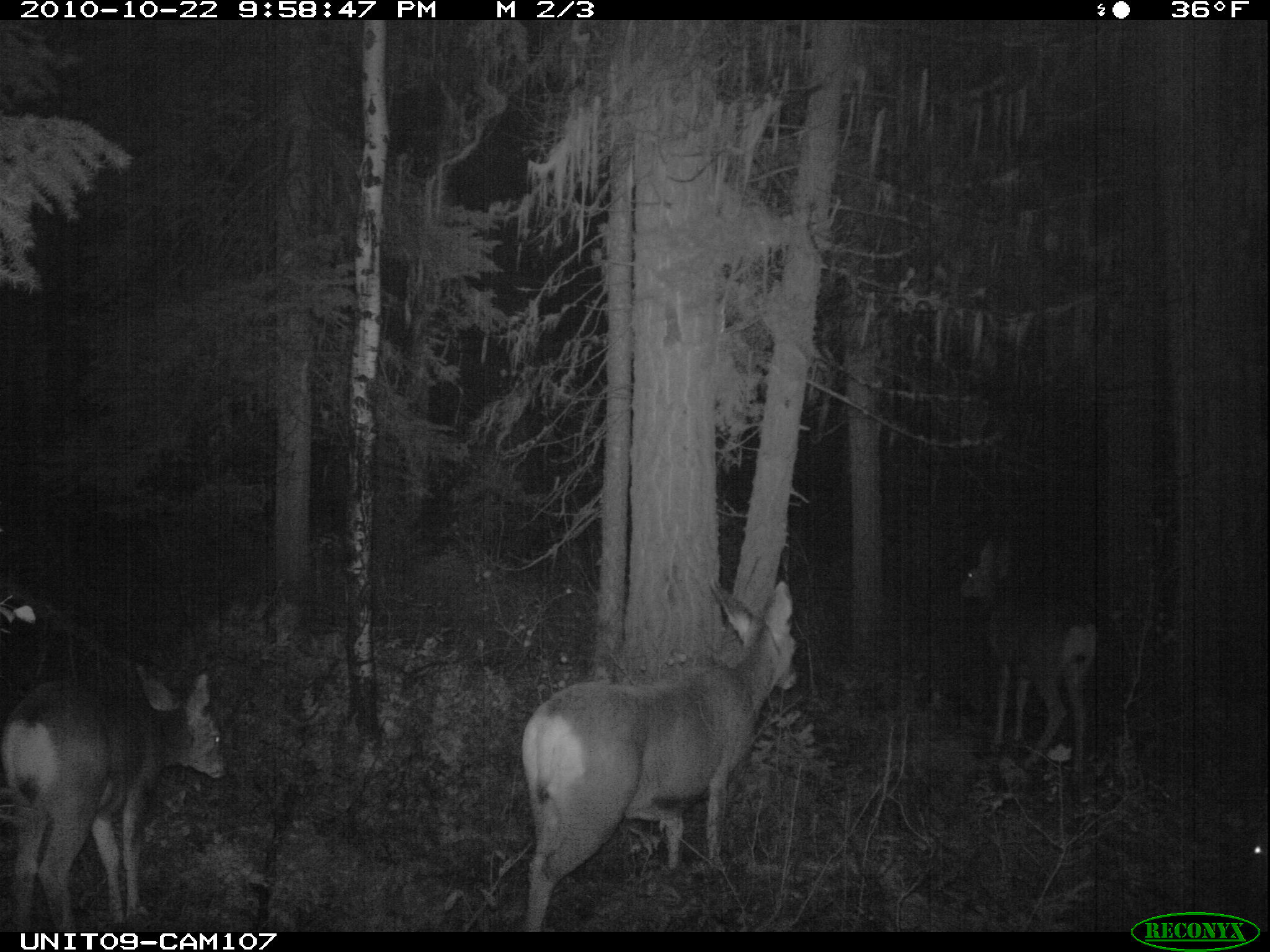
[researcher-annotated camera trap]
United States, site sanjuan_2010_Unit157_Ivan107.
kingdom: Animalia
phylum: Chordata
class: Mammalia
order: Artiodactyla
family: Cervidae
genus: Odocoileus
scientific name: Odocoileus hemionus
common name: mule deer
Odocoileus hemionus (mule deer).